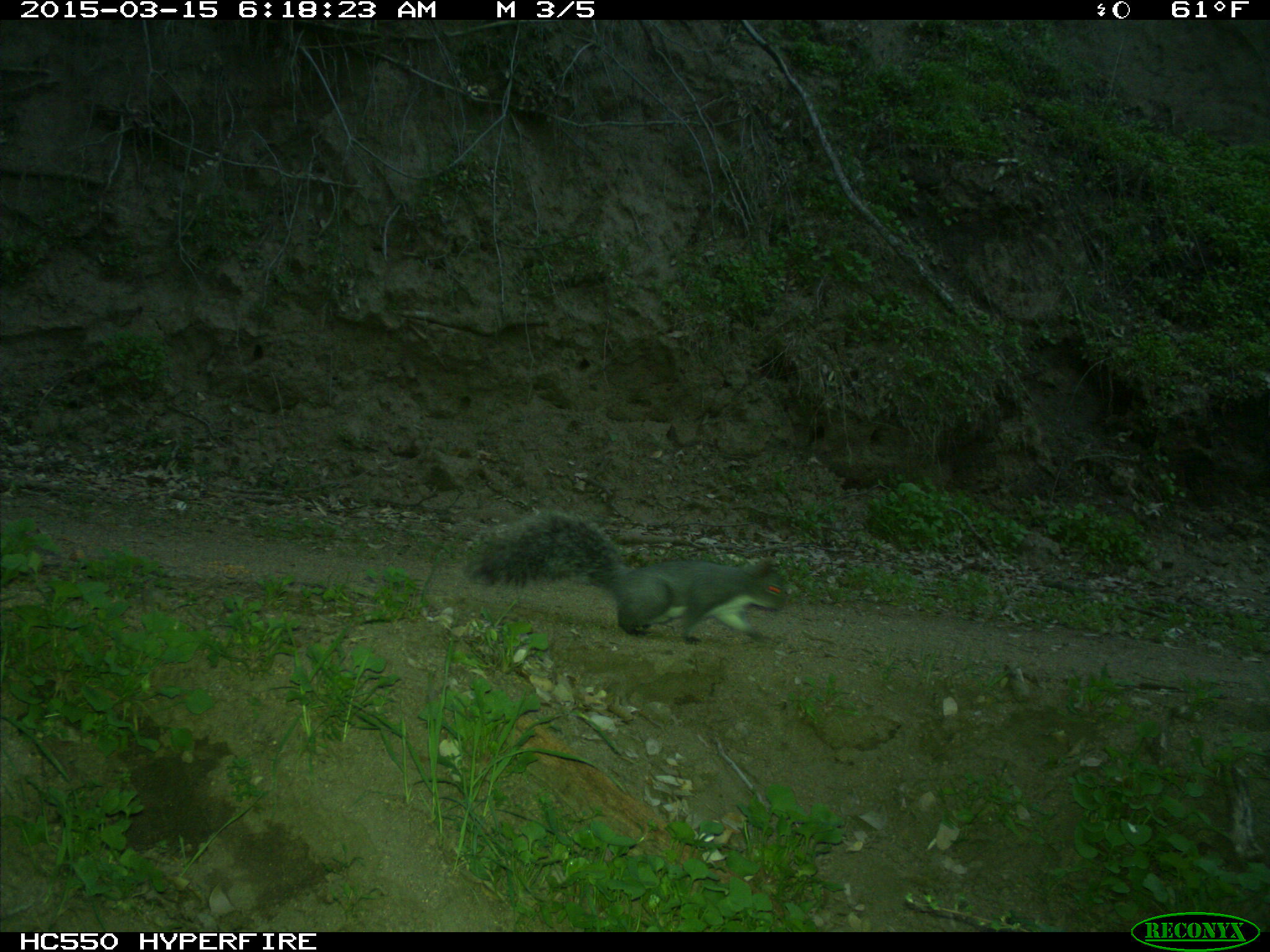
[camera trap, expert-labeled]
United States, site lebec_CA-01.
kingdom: Animalia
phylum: Chordata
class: Mammalia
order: Rodentia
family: Sciuridae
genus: Sciurus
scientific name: Sciurus carolinensis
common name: eastern gray squirrel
Sciurus carolinensis (eastern gray squirrel).